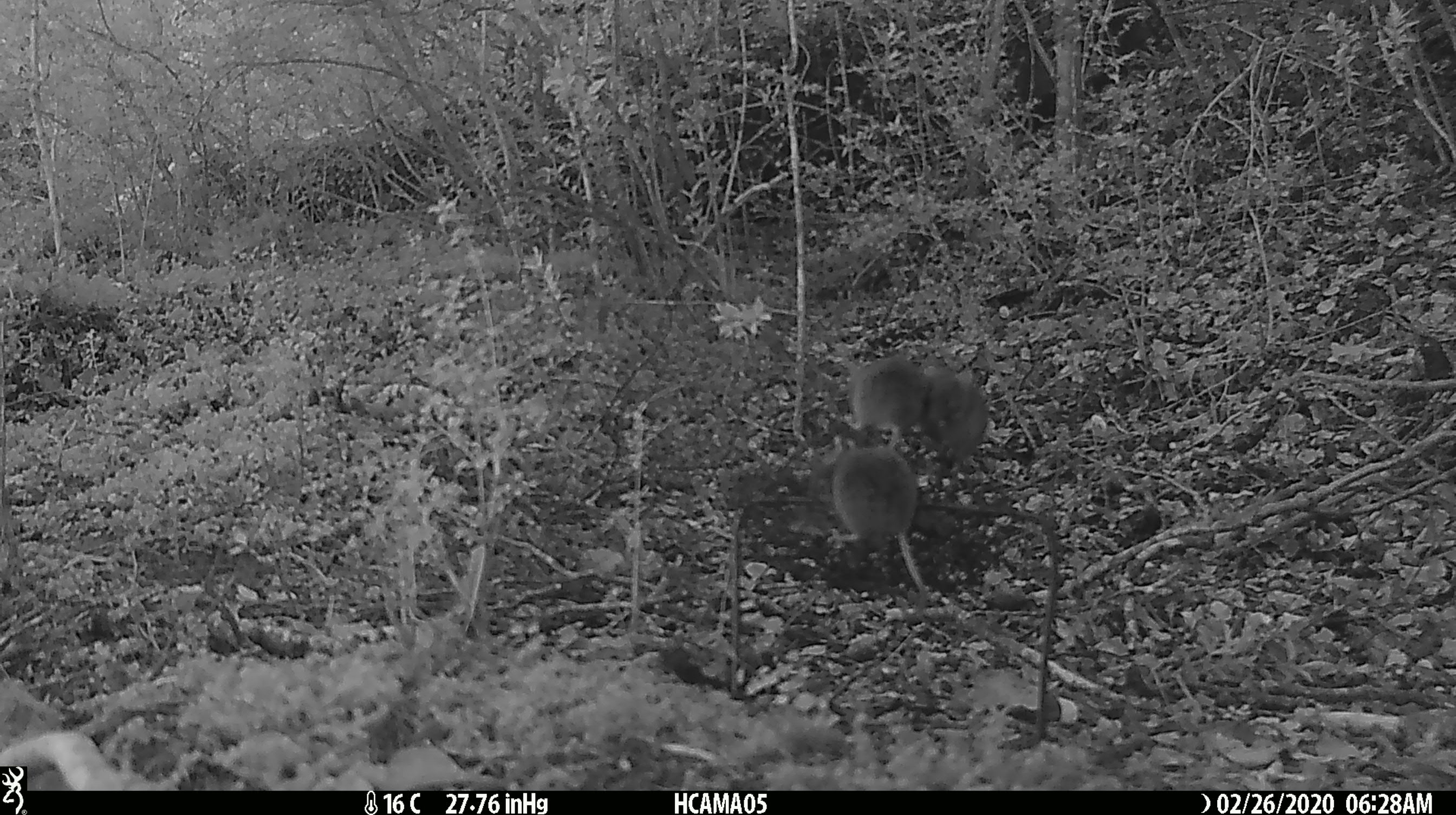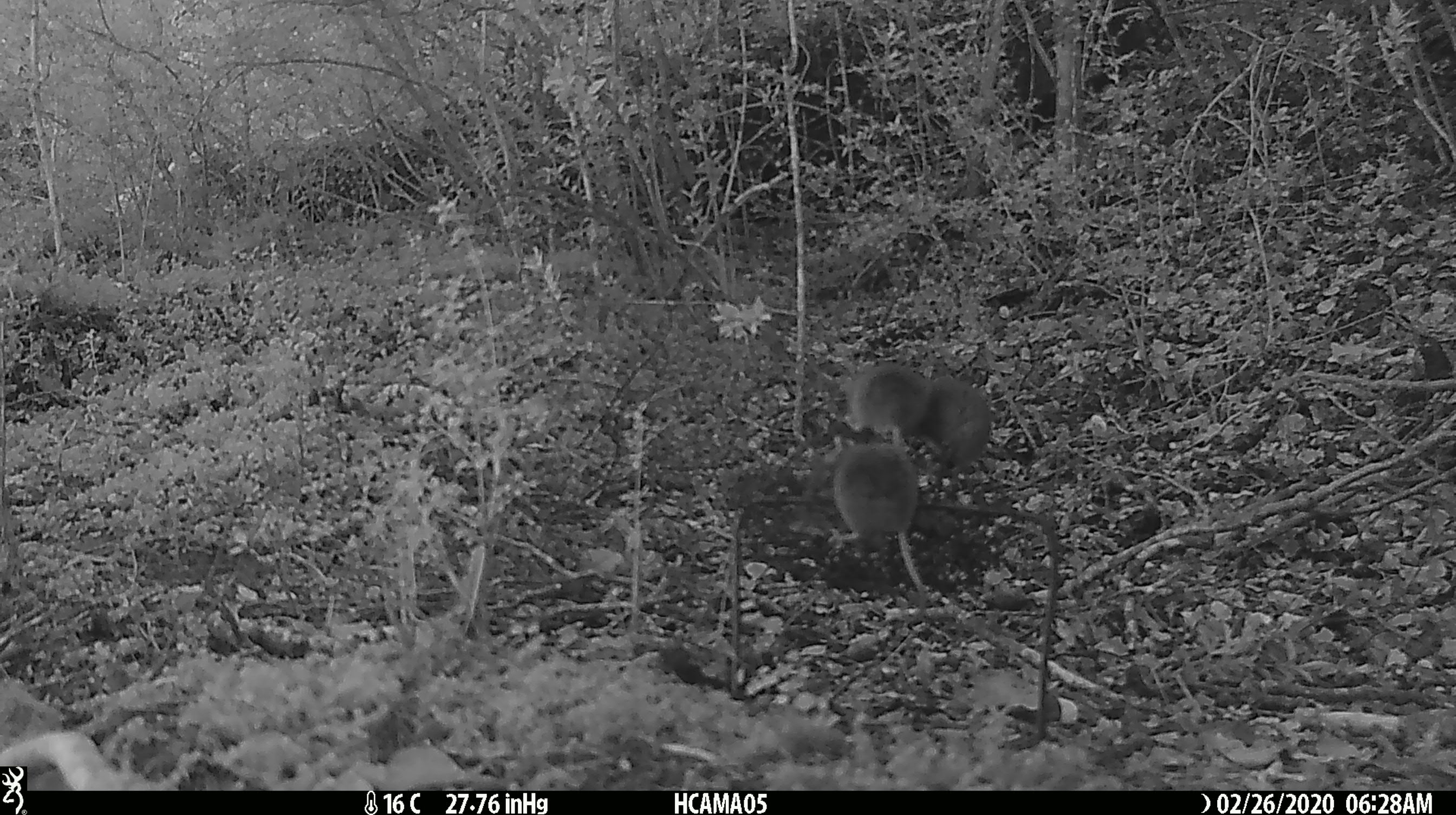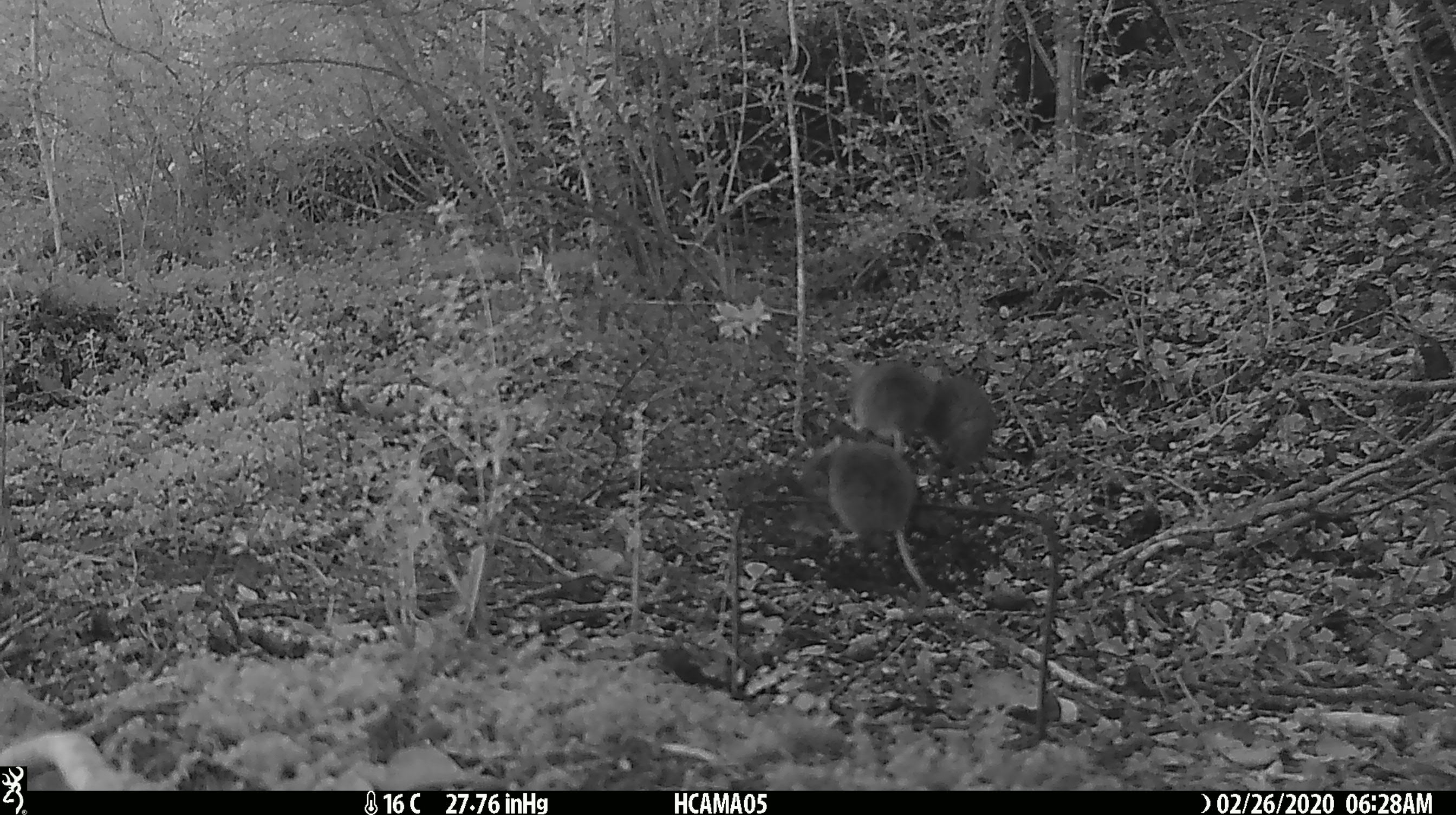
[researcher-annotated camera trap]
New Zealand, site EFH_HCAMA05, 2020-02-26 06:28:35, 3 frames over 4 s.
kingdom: Animalia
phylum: Chordata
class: Mammalia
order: Rodentia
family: Muridae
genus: Mus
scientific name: Mus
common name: mouse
Mouse (Mus).